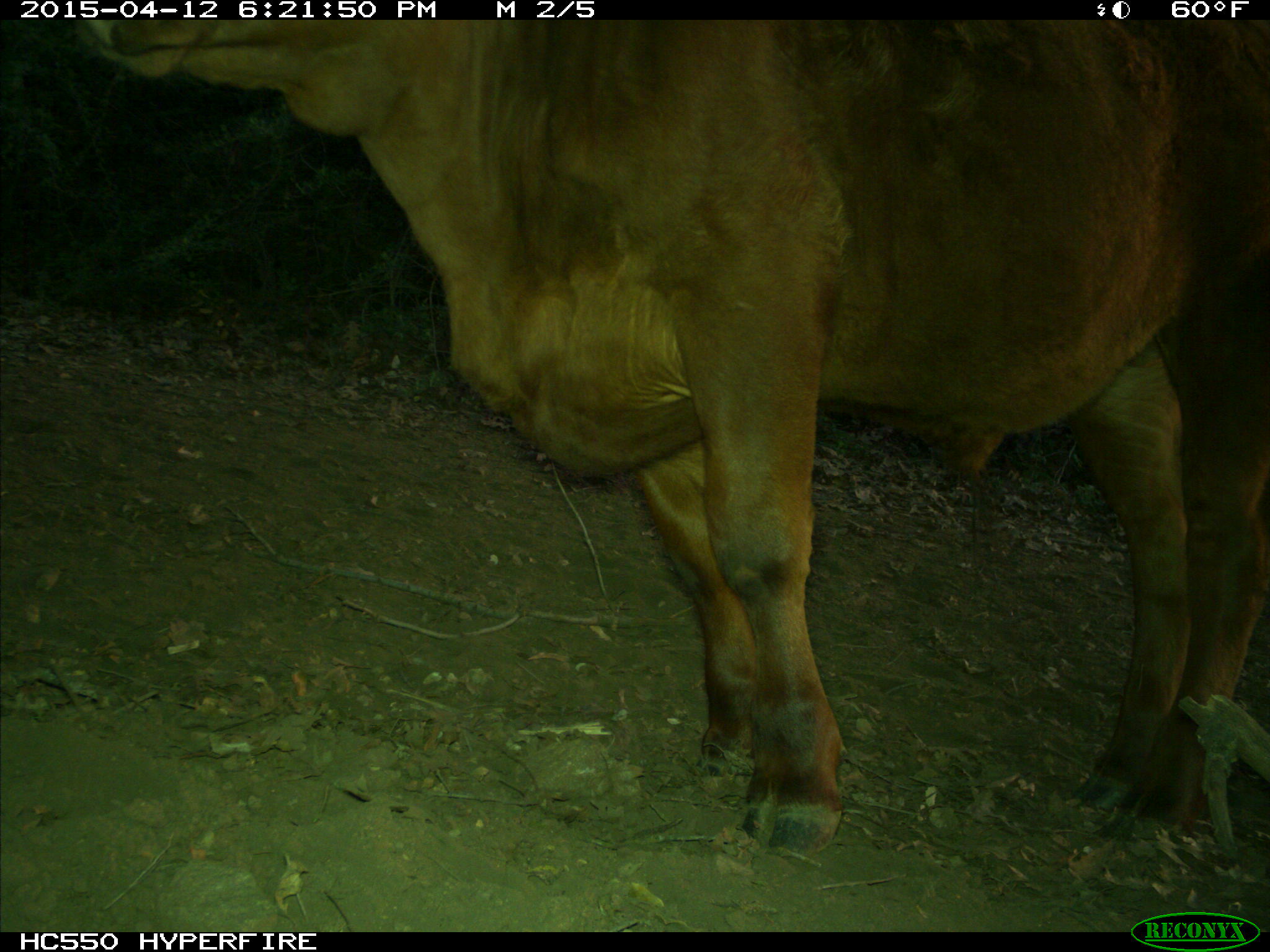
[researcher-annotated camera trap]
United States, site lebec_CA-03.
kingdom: Animalia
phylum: Chordata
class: Mammalia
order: Artiodactyla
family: Bovidae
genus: Bos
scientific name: Bos taurus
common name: domestic cow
Bos taurus (domestic cow).